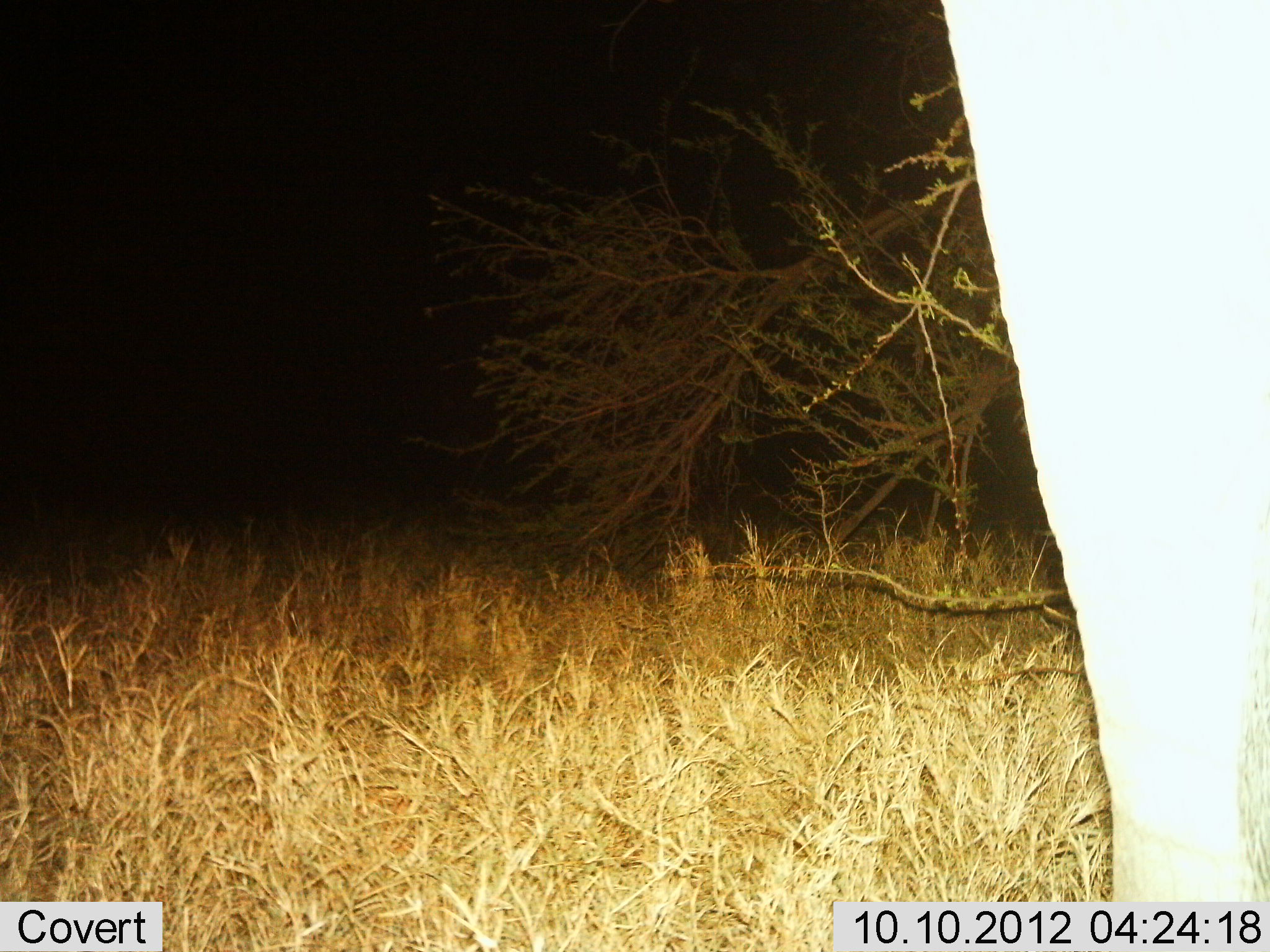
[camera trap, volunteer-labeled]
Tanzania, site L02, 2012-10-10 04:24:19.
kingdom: Animalia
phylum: Chordata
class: Mammalia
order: Proboscidea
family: Elephantidae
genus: Loxodonta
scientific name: Loxodonta africana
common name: african bush elephant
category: elephant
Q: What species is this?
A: Elephant (african bush elephant) (Loxodonta africana).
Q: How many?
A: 1.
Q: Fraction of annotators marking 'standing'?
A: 100%.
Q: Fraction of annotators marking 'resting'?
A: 0%.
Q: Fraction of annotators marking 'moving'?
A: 0%.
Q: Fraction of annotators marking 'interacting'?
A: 0%.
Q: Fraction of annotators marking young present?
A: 0%.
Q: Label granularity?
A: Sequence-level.